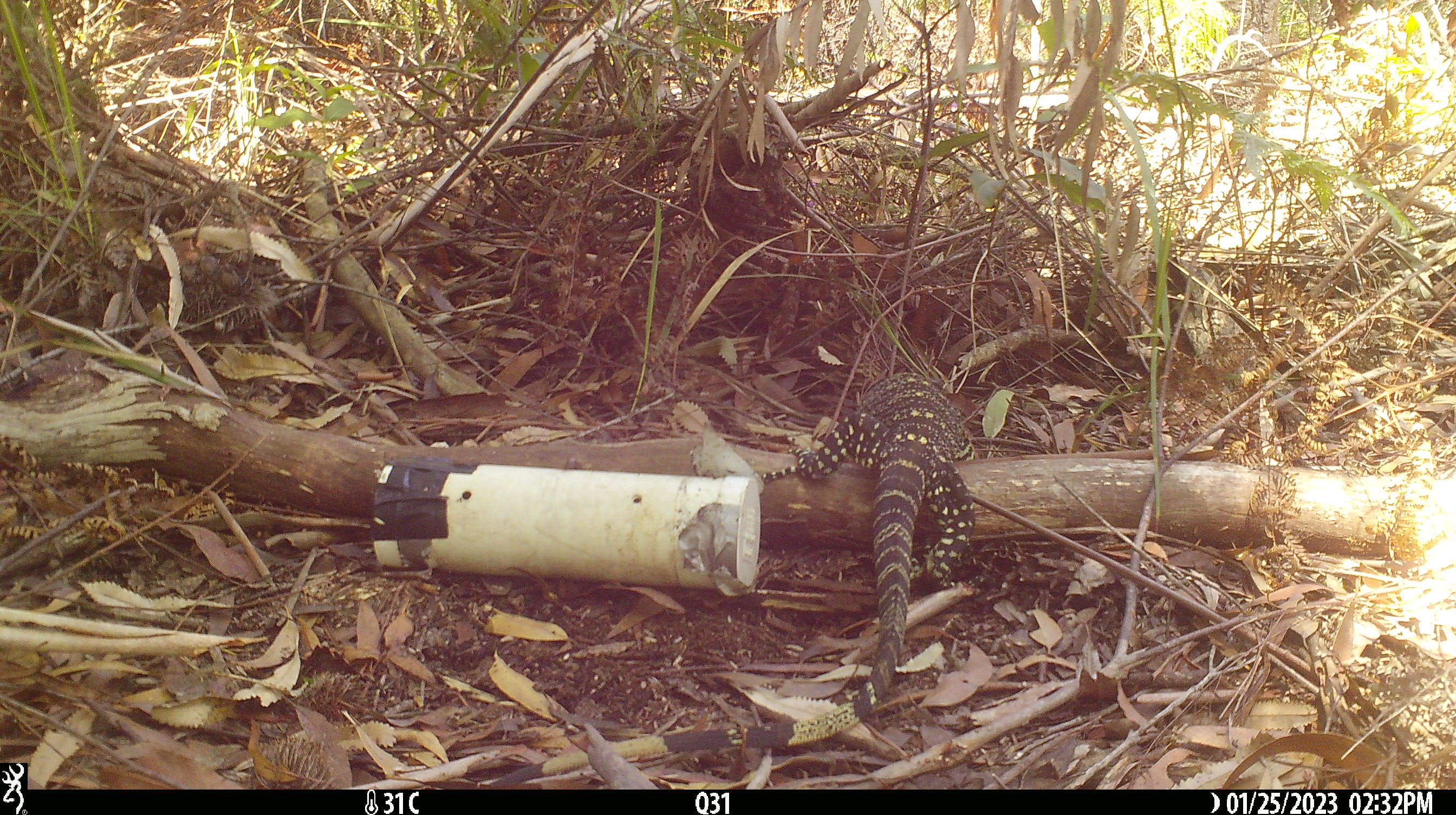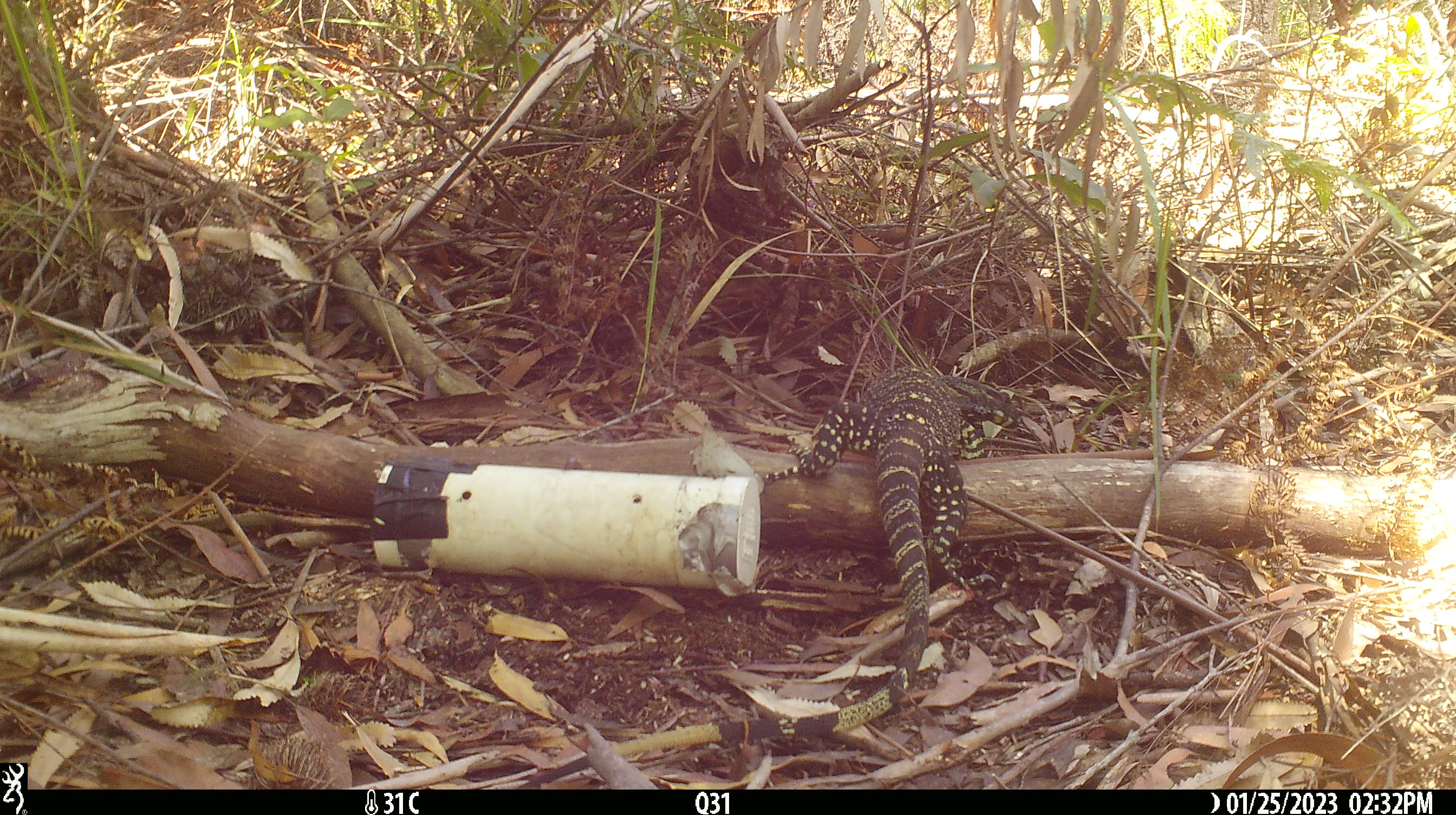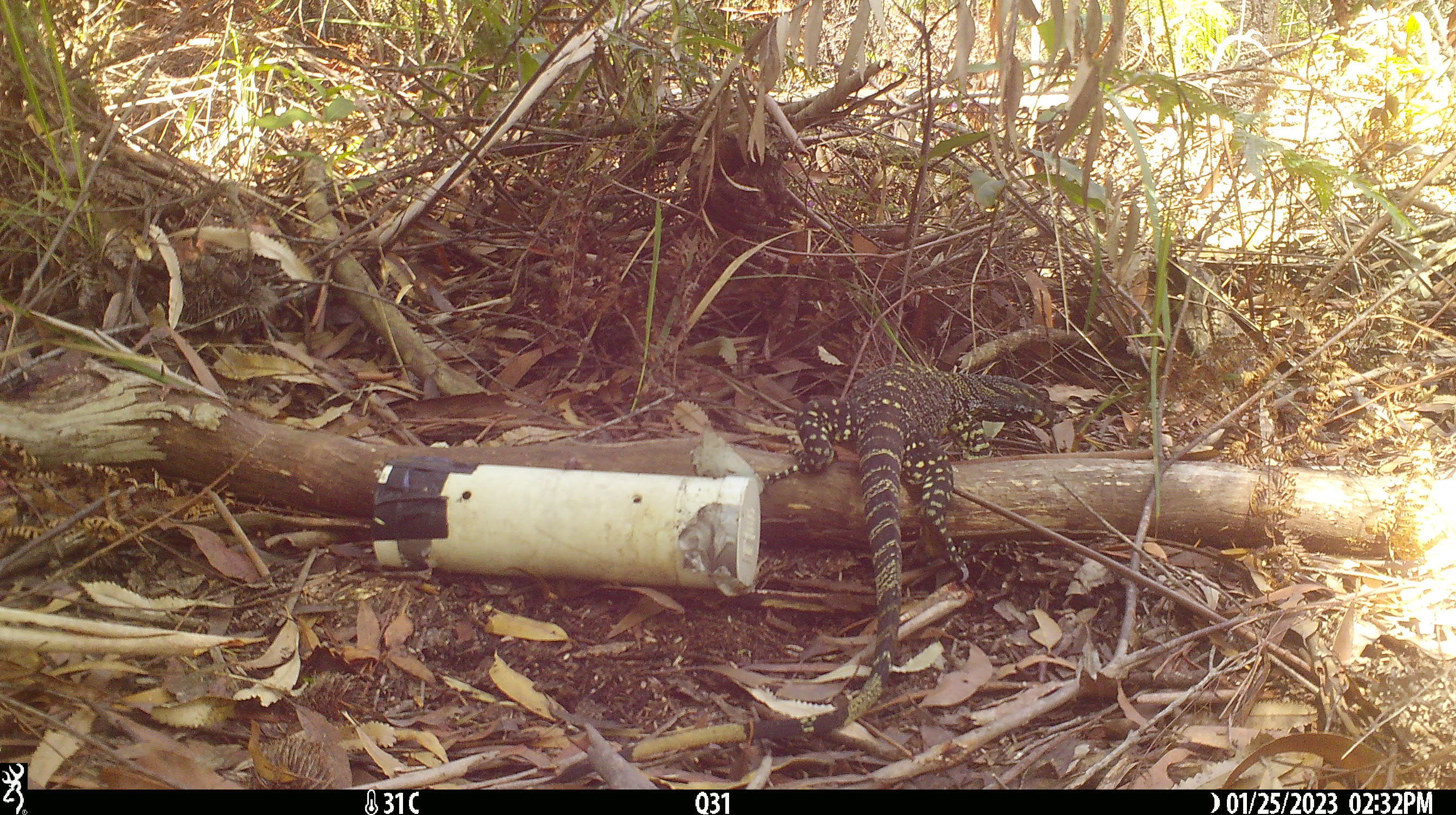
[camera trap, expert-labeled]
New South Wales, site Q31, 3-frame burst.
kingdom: Animalia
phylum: Chordata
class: Reptilia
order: Squamata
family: Varanidae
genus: Varanus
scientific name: Varanus varius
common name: lace monitor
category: goanna